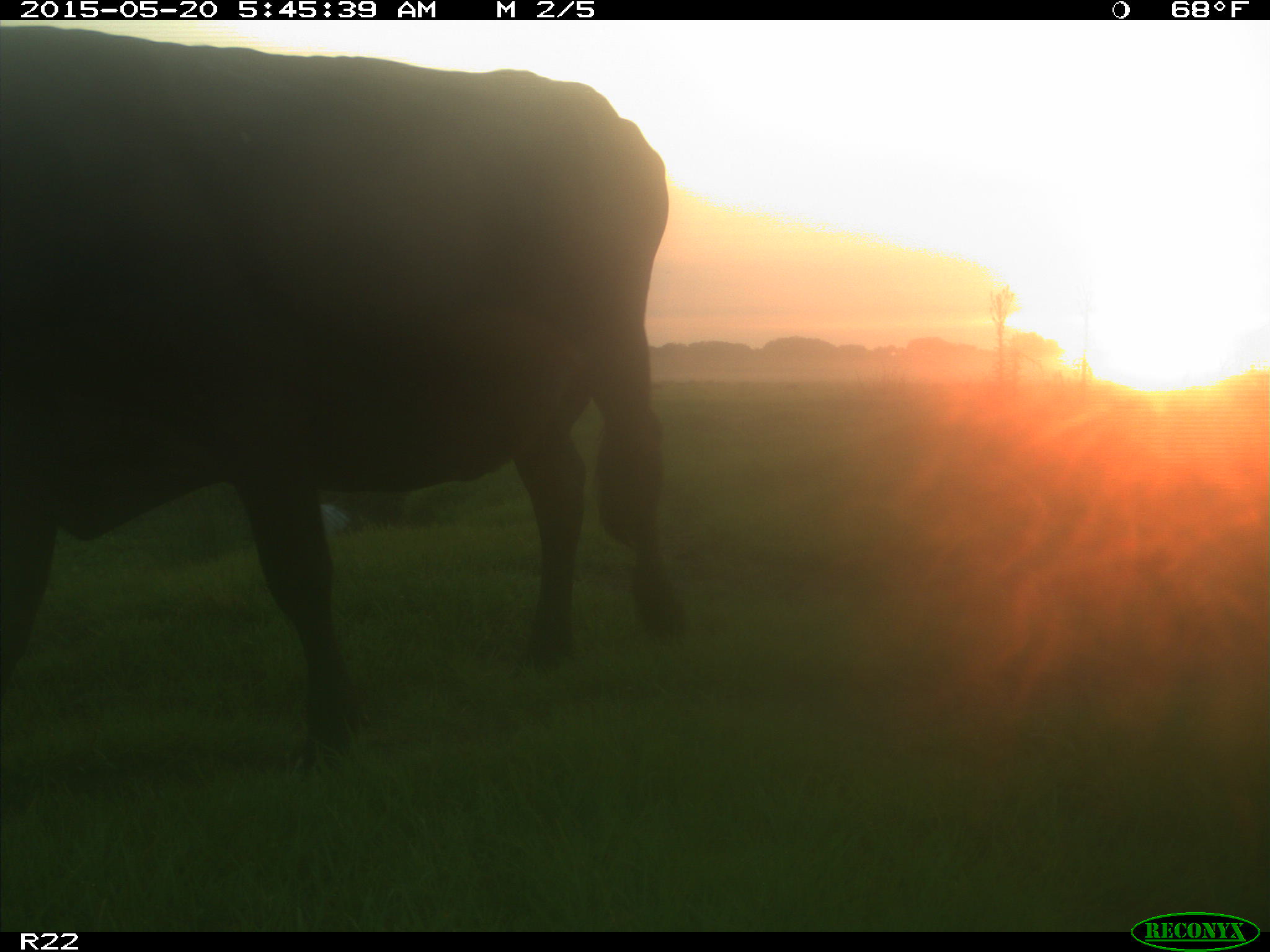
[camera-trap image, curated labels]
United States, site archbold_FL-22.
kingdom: Animalia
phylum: Chordata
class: Mammalia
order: Artiodactyla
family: Bovidae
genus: Bos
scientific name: Bos taurus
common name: domestic cow